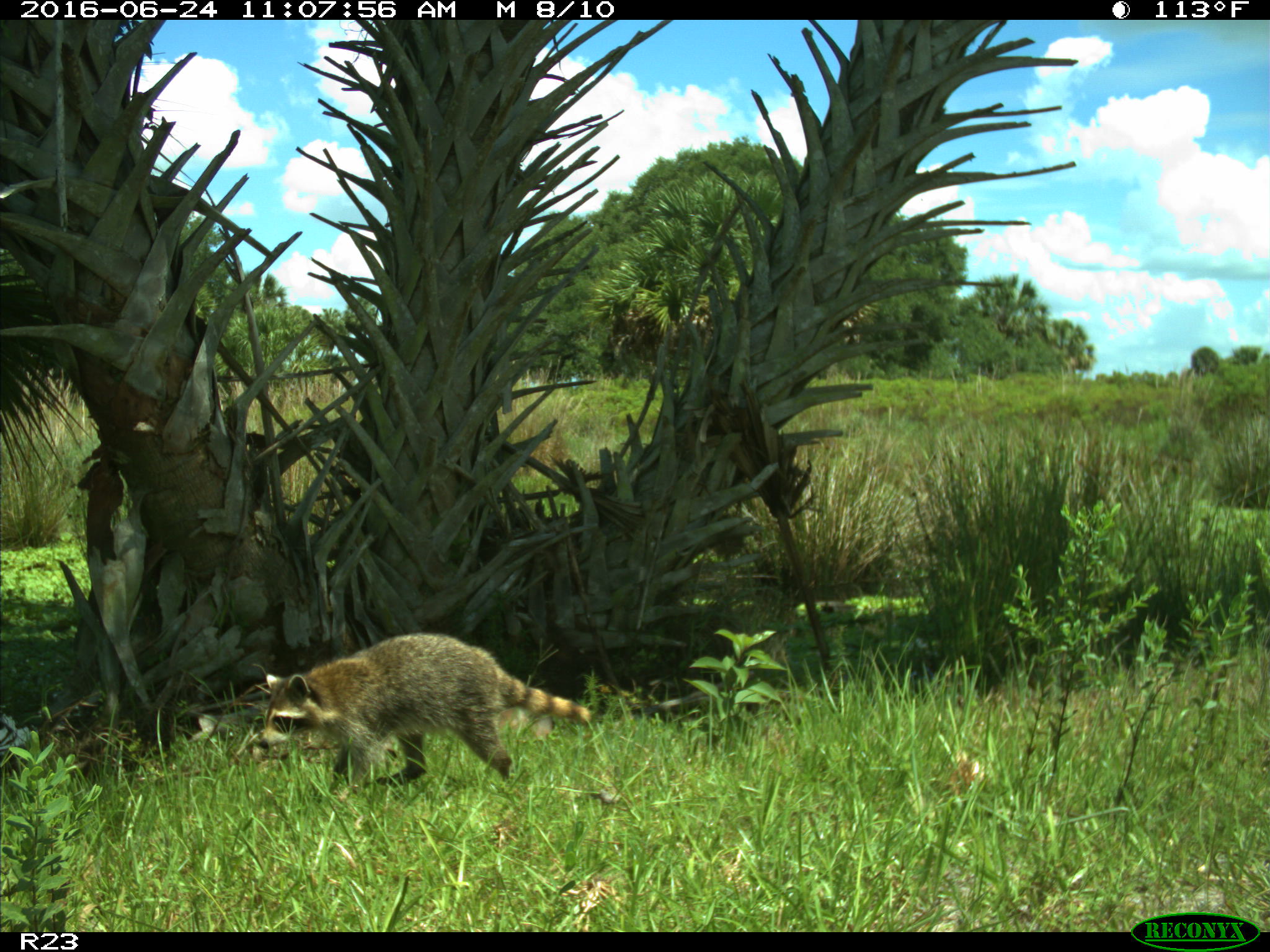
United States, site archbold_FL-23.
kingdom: Animalia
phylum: Chordata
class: Mammalia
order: Carnivora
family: Procyonidae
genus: Procyon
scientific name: Procyon lotor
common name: common raccoon